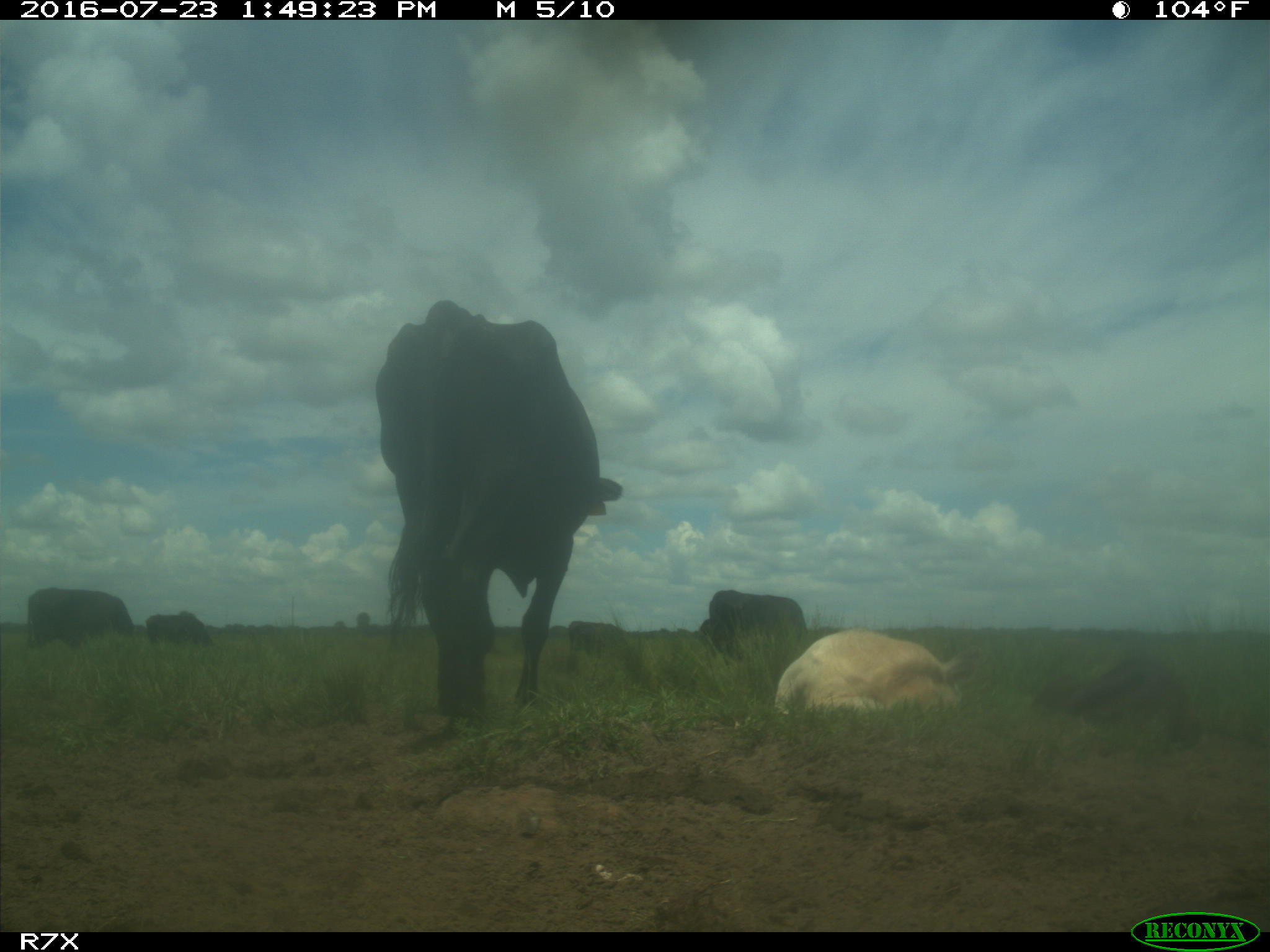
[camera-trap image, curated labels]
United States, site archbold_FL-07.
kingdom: Animalia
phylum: Chordata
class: Mammalia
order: Artiodactyla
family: Bovidae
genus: Bos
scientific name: Bos taurus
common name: domestic cow